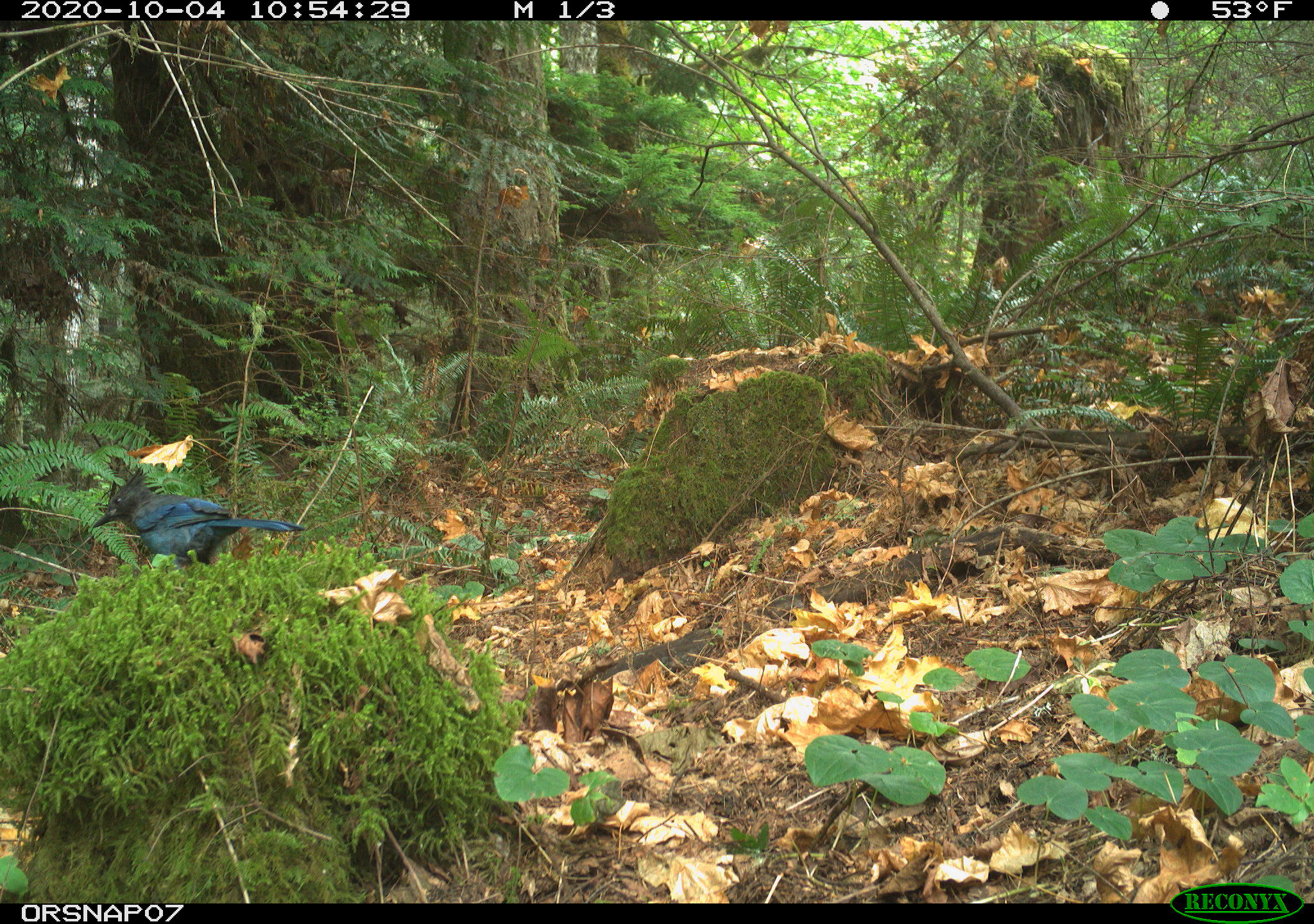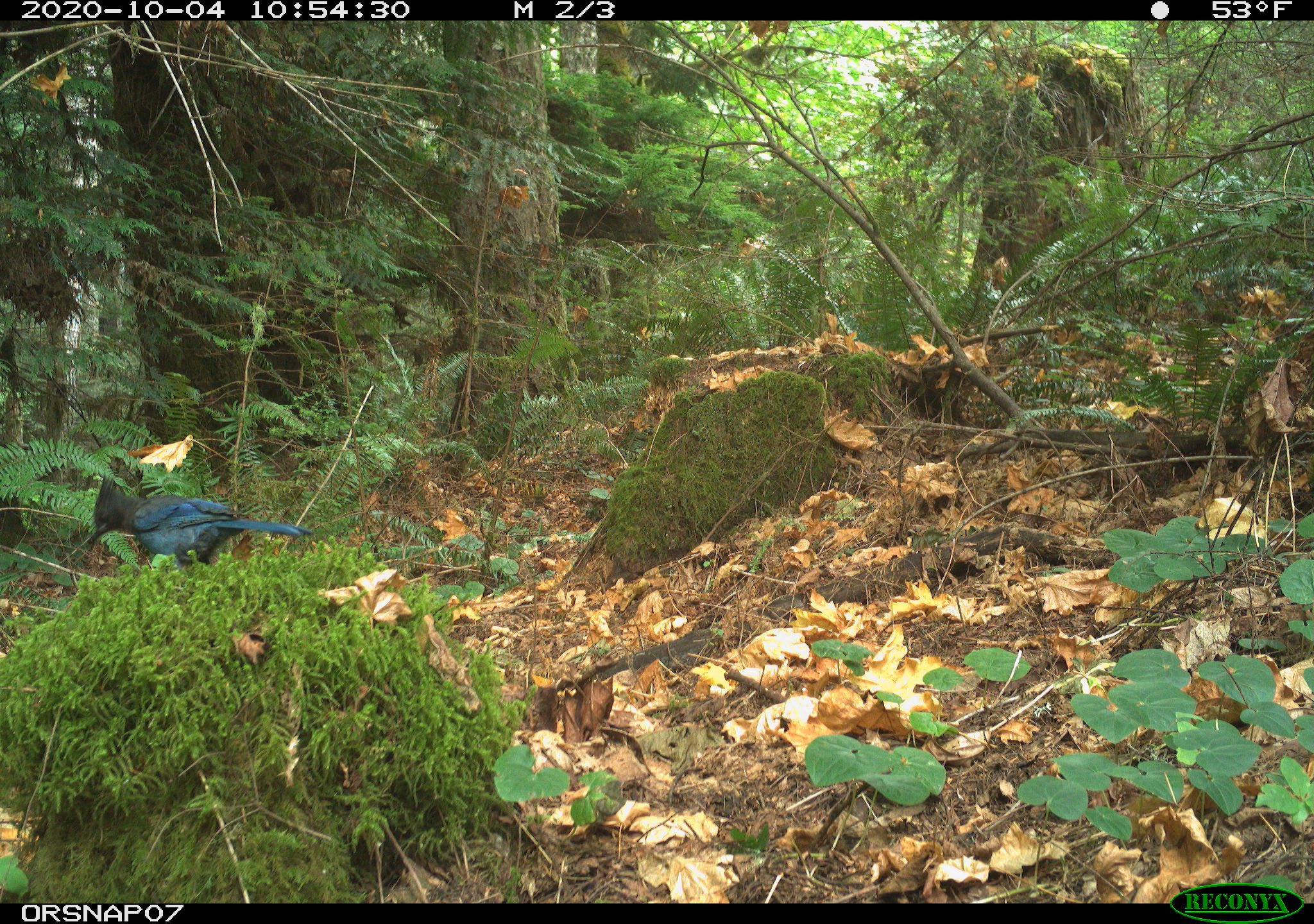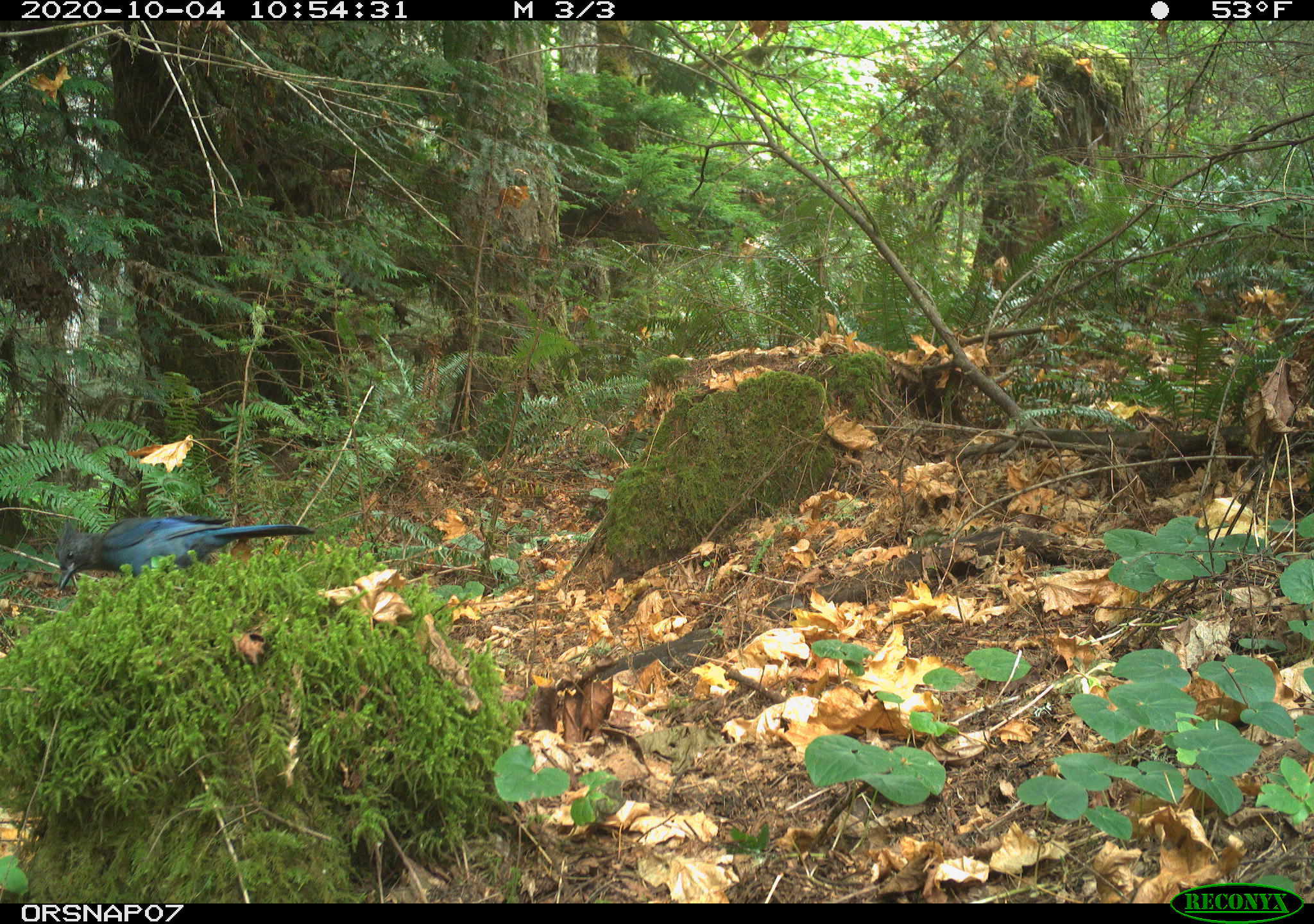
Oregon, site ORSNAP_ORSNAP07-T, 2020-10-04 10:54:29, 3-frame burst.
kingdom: Animalia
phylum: Chordata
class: Aves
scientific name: Aves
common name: bird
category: other bird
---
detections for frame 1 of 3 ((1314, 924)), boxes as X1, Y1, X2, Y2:
other bird: 73, 475, 310, 561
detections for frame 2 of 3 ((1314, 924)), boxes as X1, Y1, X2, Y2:
other bird: 66, 475, 311, 578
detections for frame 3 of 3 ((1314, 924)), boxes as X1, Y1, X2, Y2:
other bird: 42, 515, 329, 596